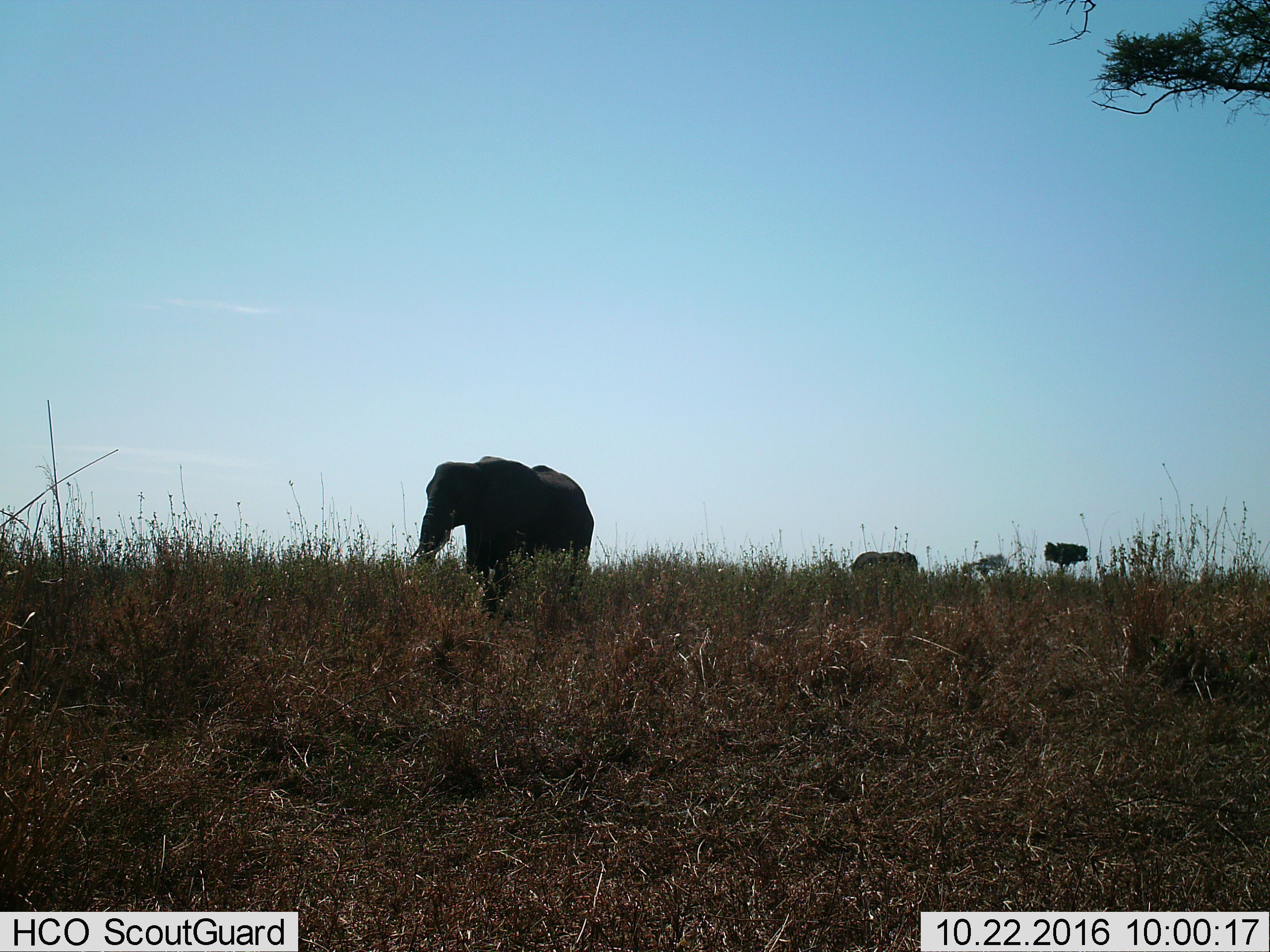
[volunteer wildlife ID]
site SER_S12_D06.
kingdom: Animalia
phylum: Chordata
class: Mammalia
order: Proboscidea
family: Elephantidae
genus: Loxodonta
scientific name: Loxodonta africana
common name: african bush elephant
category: elephant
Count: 2.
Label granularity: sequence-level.